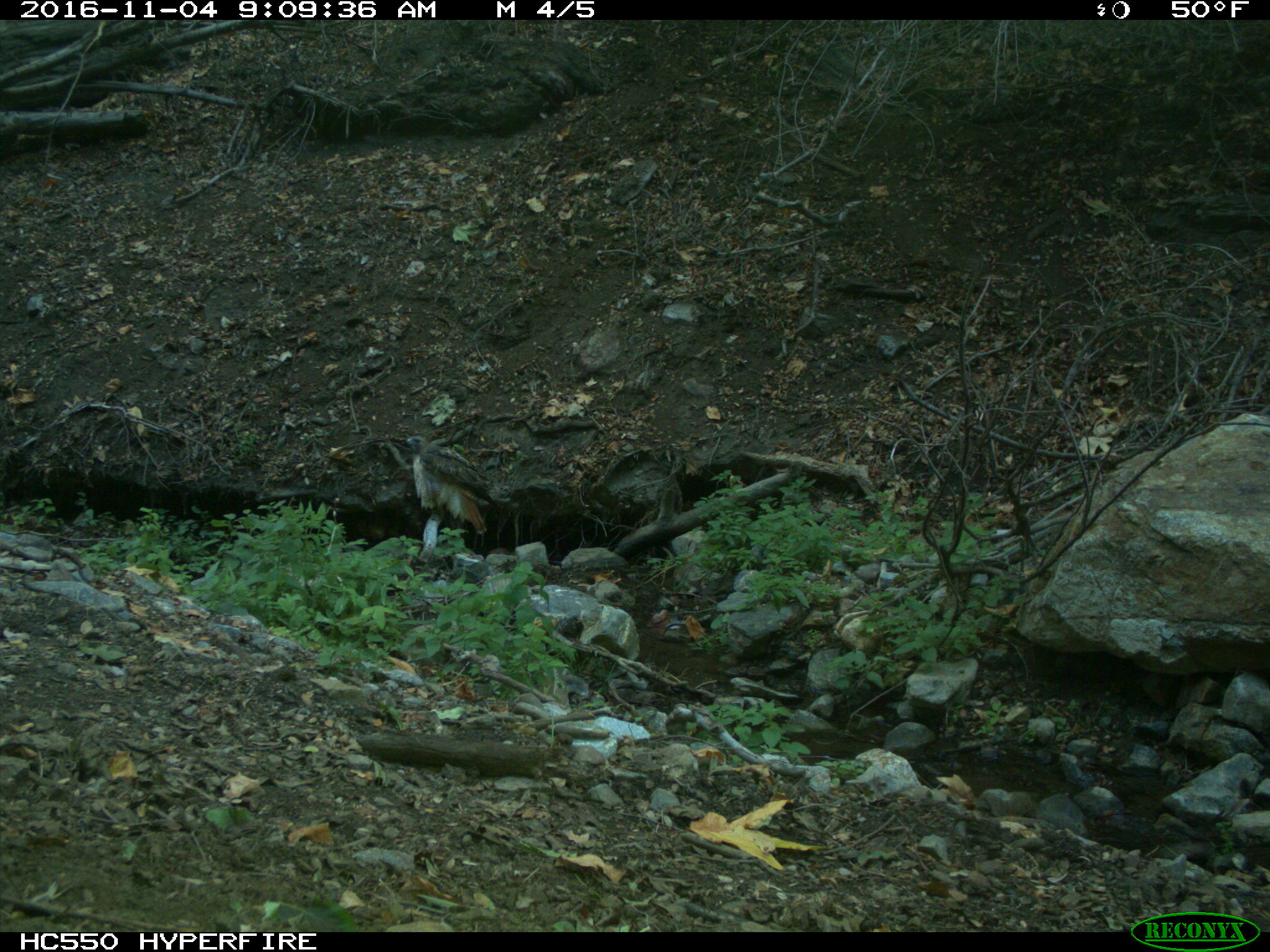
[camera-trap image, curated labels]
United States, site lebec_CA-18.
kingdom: Animalia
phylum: Chordata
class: Aves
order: Accipitriformes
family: Accipitridae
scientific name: Accipitridae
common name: acciptirids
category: unidentified accipitrid